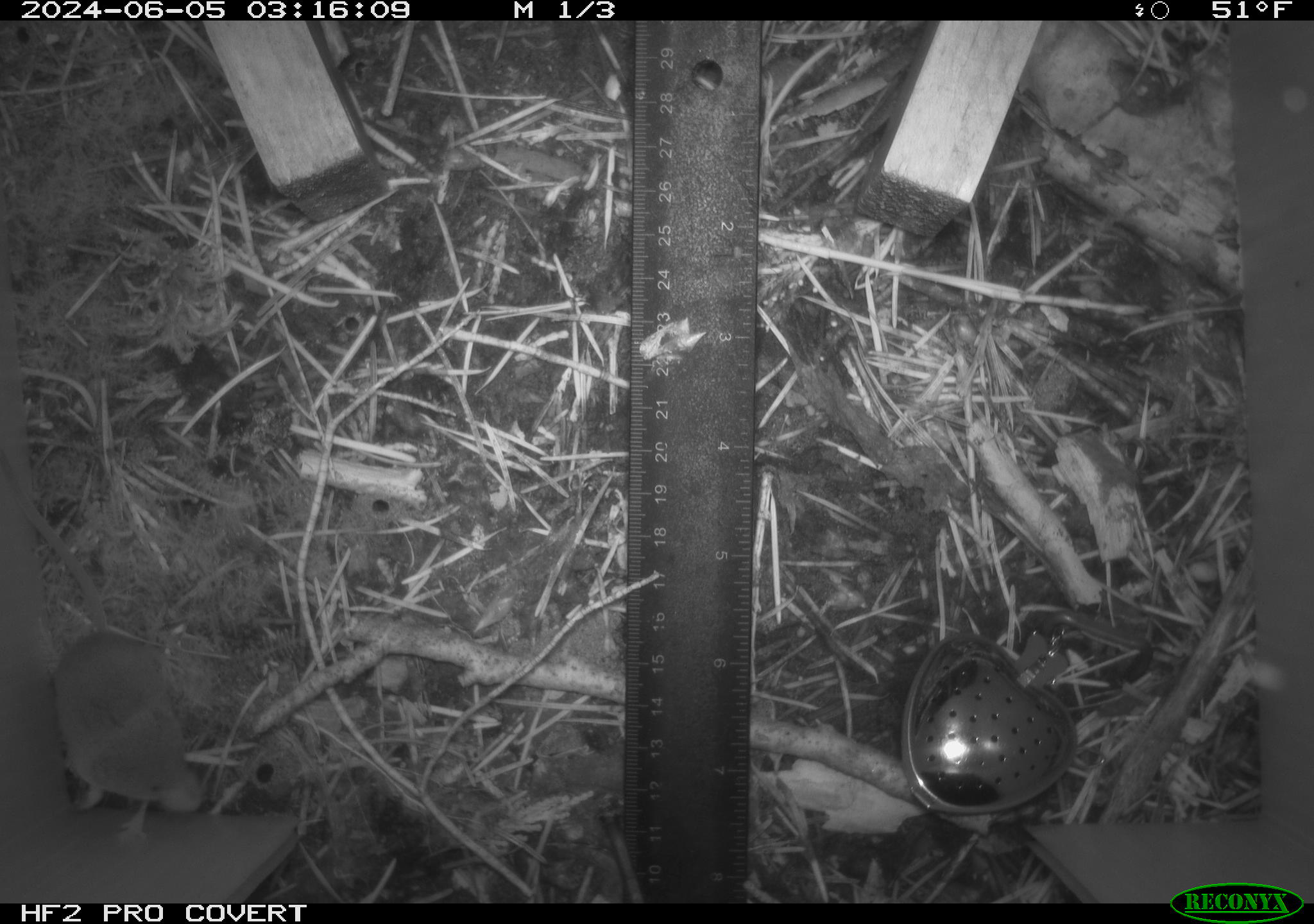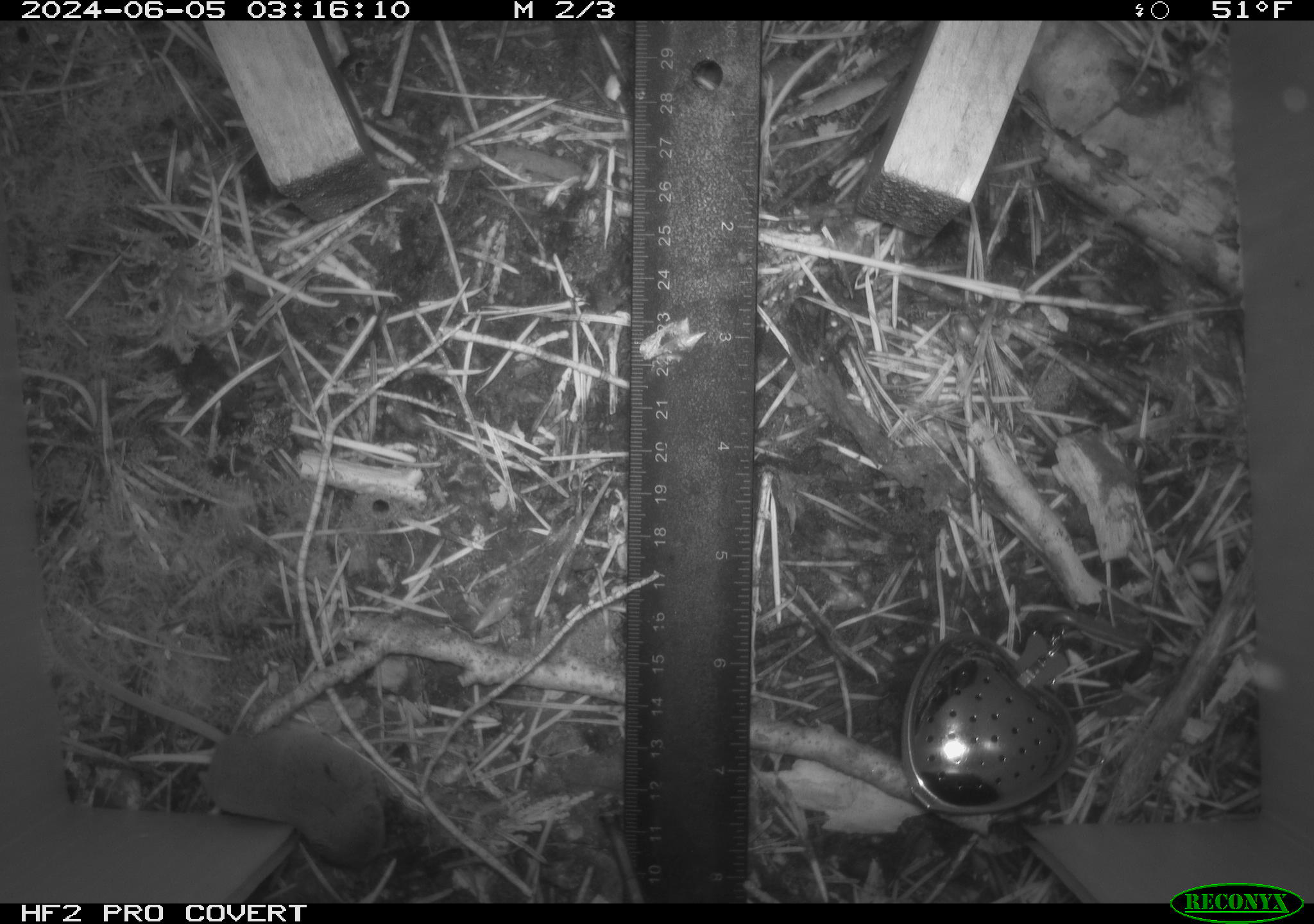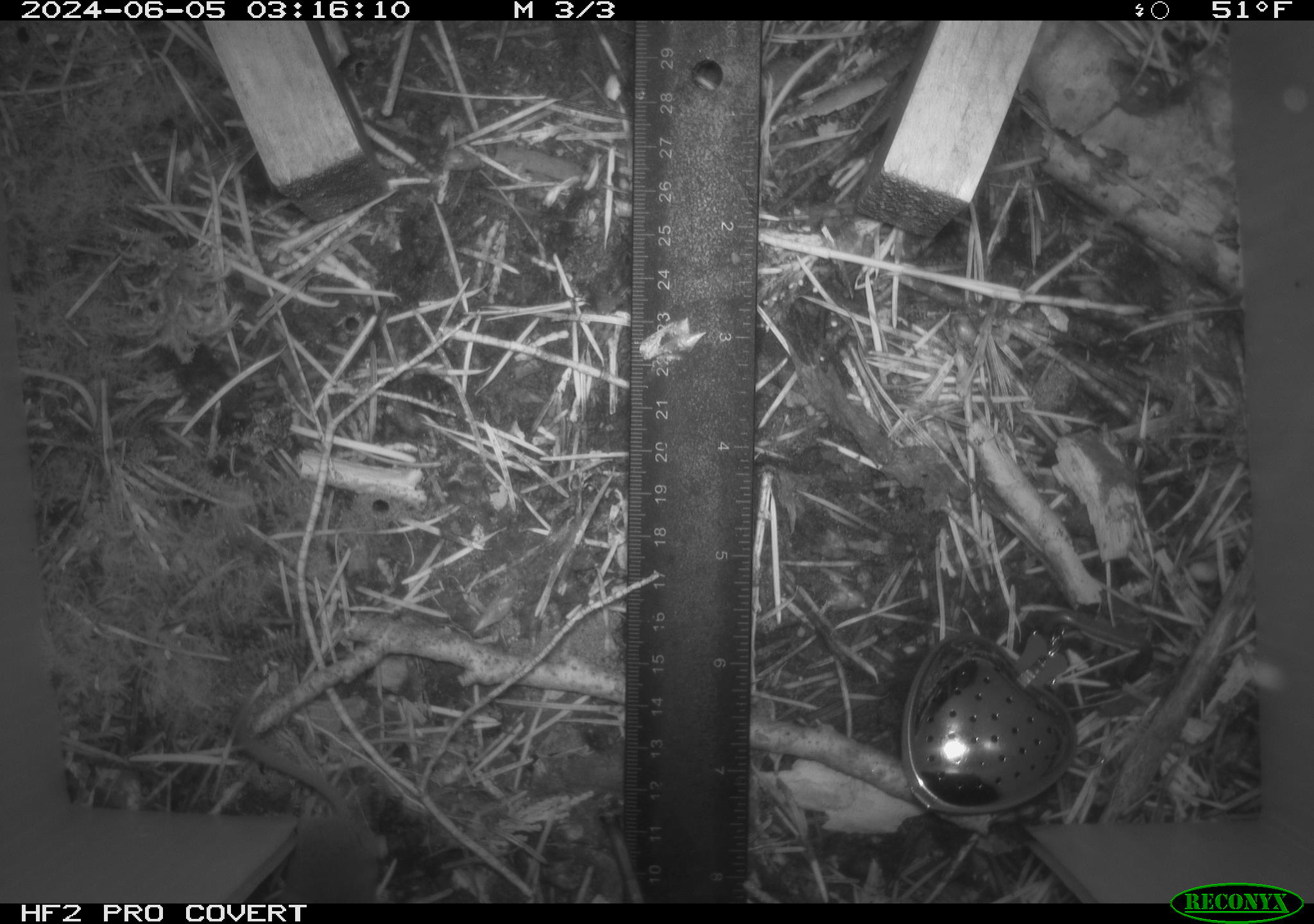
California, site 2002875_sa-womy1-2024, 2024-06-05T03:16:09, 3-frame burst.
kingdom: Animalia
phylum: Chordata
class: Mammalia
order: Eulipotyphla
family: Soricidae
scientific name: Soricidae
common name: shrews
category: soricidae family